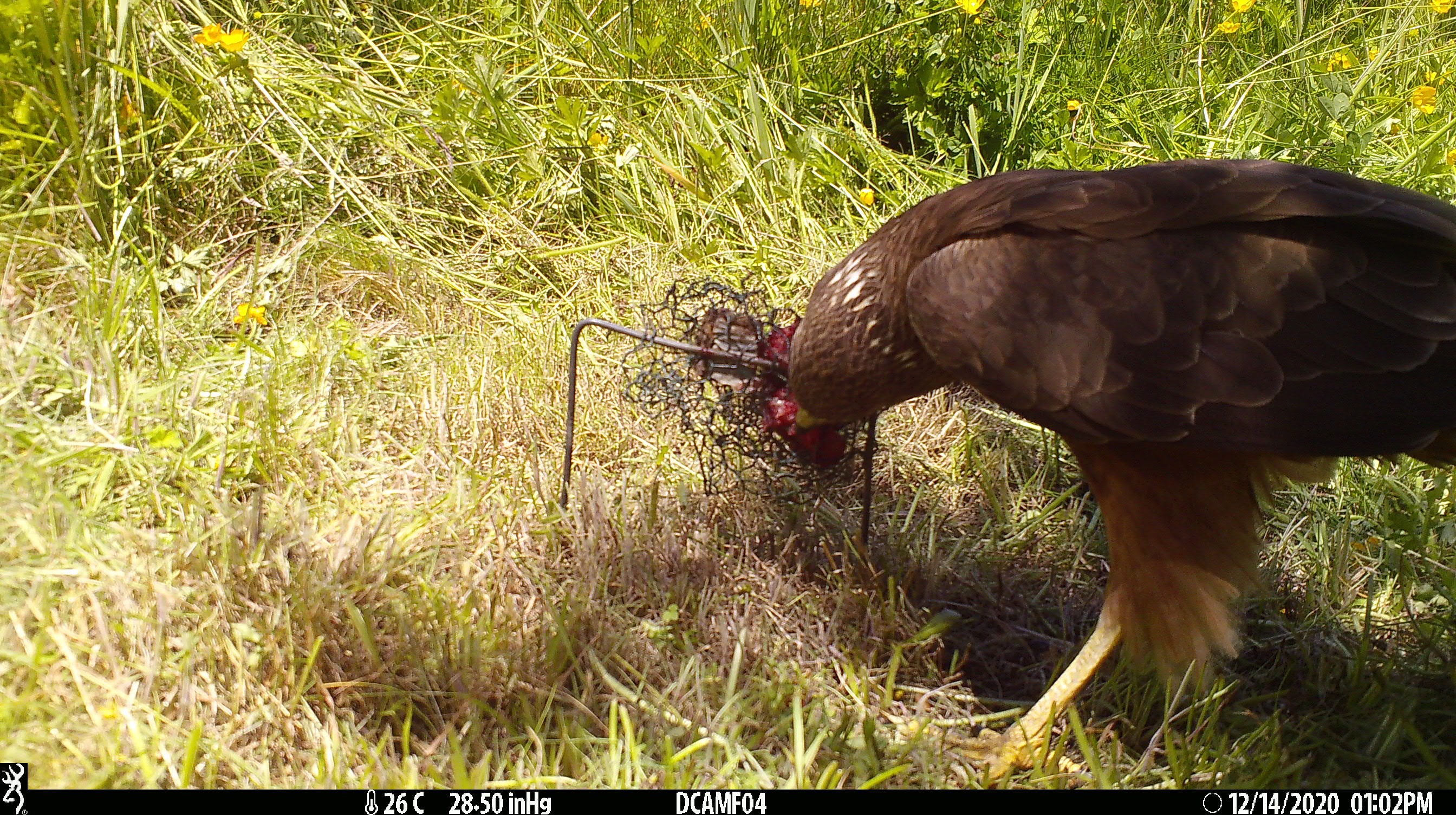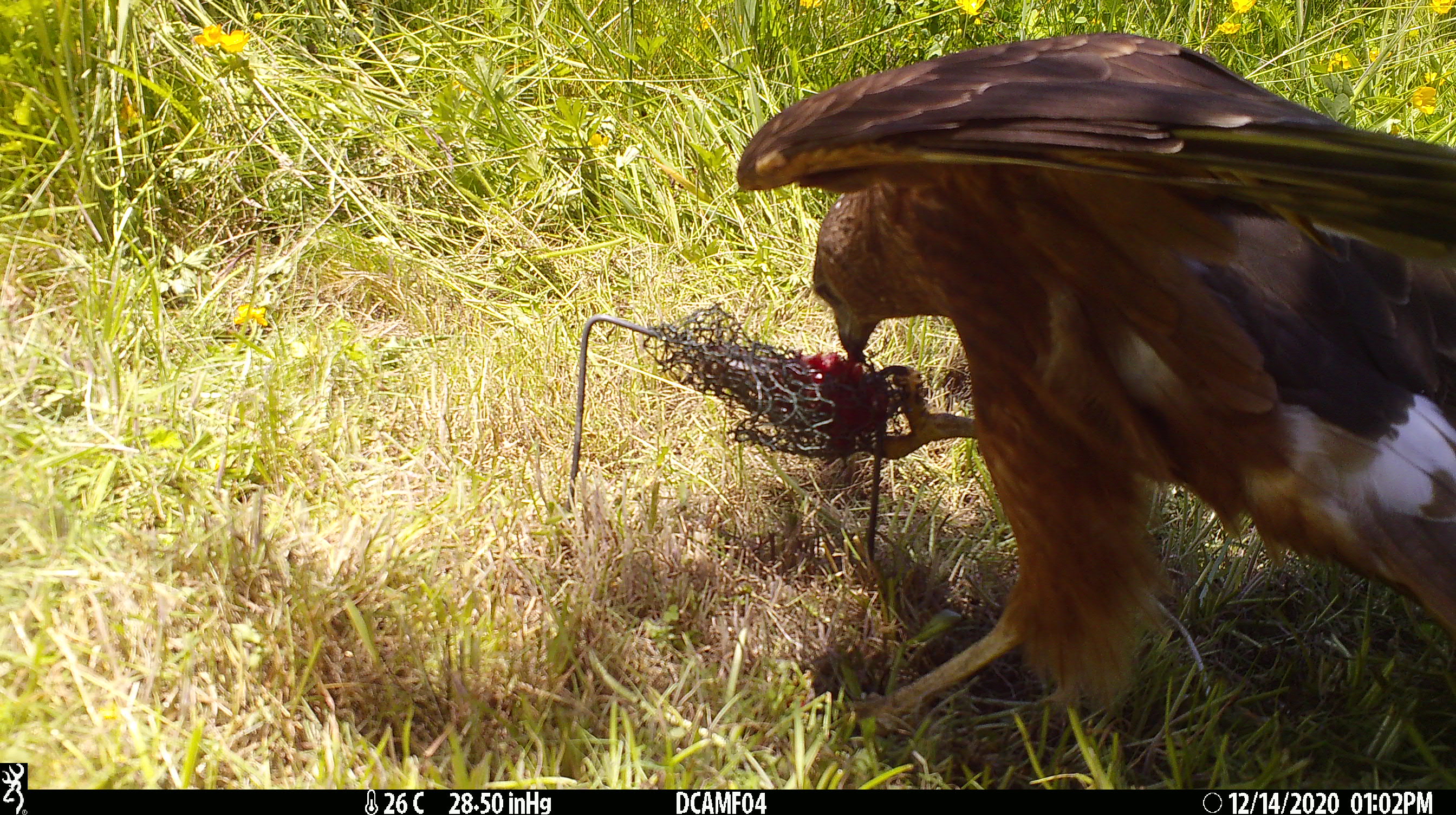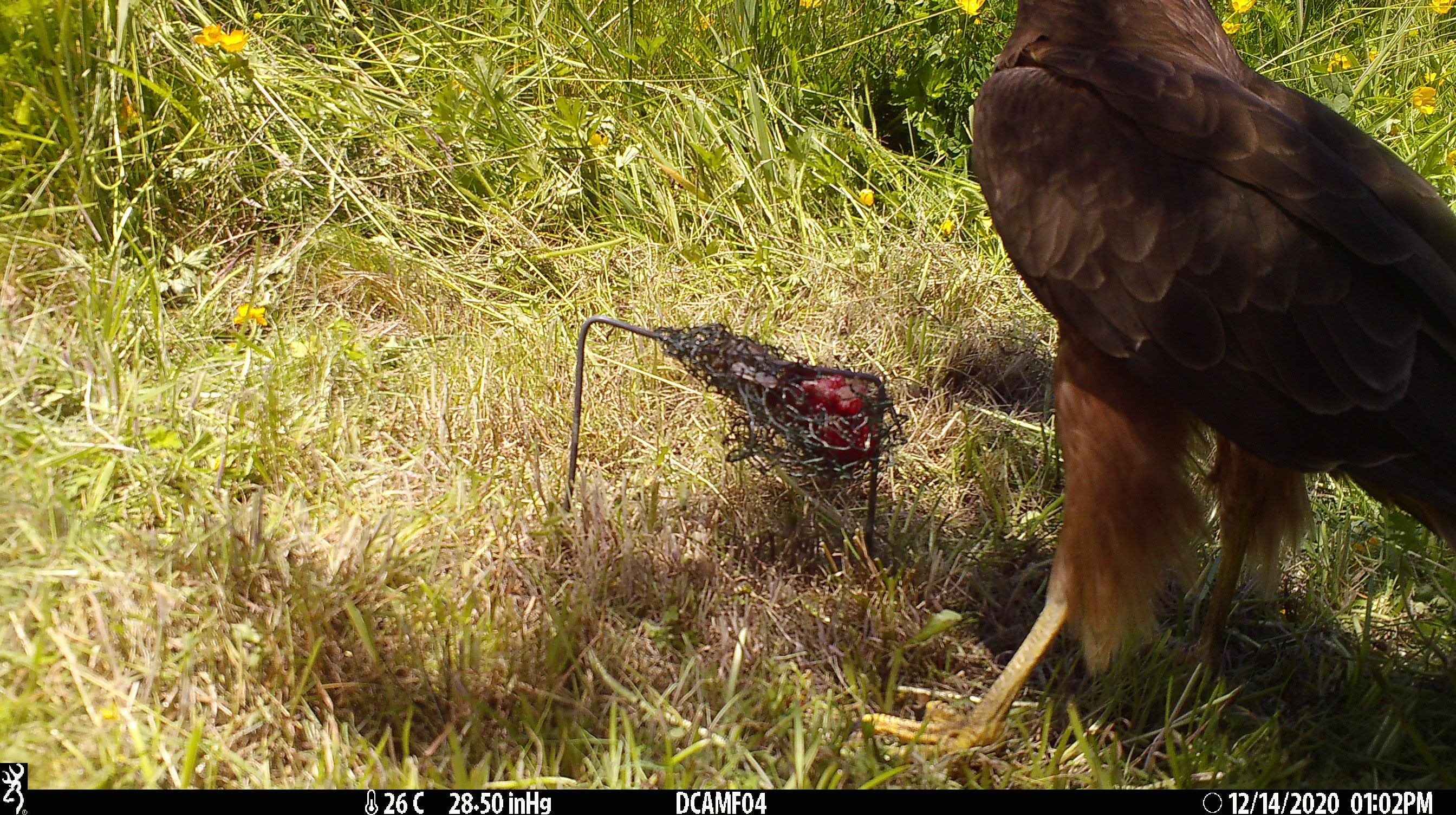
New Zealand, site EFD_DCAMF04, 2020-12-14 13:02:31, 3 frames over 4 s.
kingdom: Animalia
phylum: Chordata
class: Aves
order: Accipitriformes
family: Accipitridae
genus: Circus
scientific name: Circus approximans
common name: swamp harrier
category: harrier